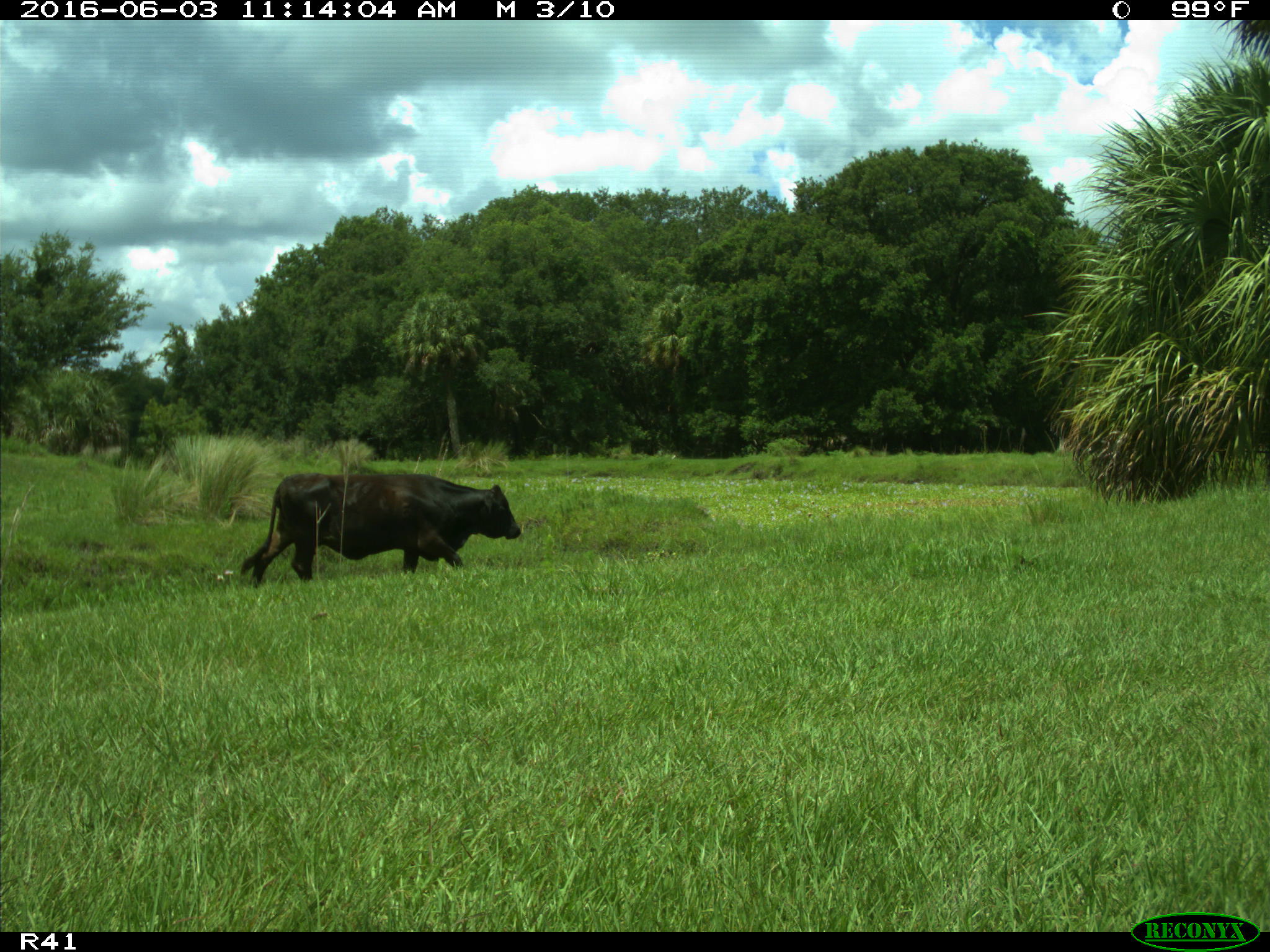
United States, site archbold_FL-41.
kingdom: Animalia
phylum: Chordata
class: Mammalia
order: Artiodactyla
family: Bovidae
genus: Bos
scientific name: Bos taurus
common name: domestic cow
Bos taurus (domestic cow).